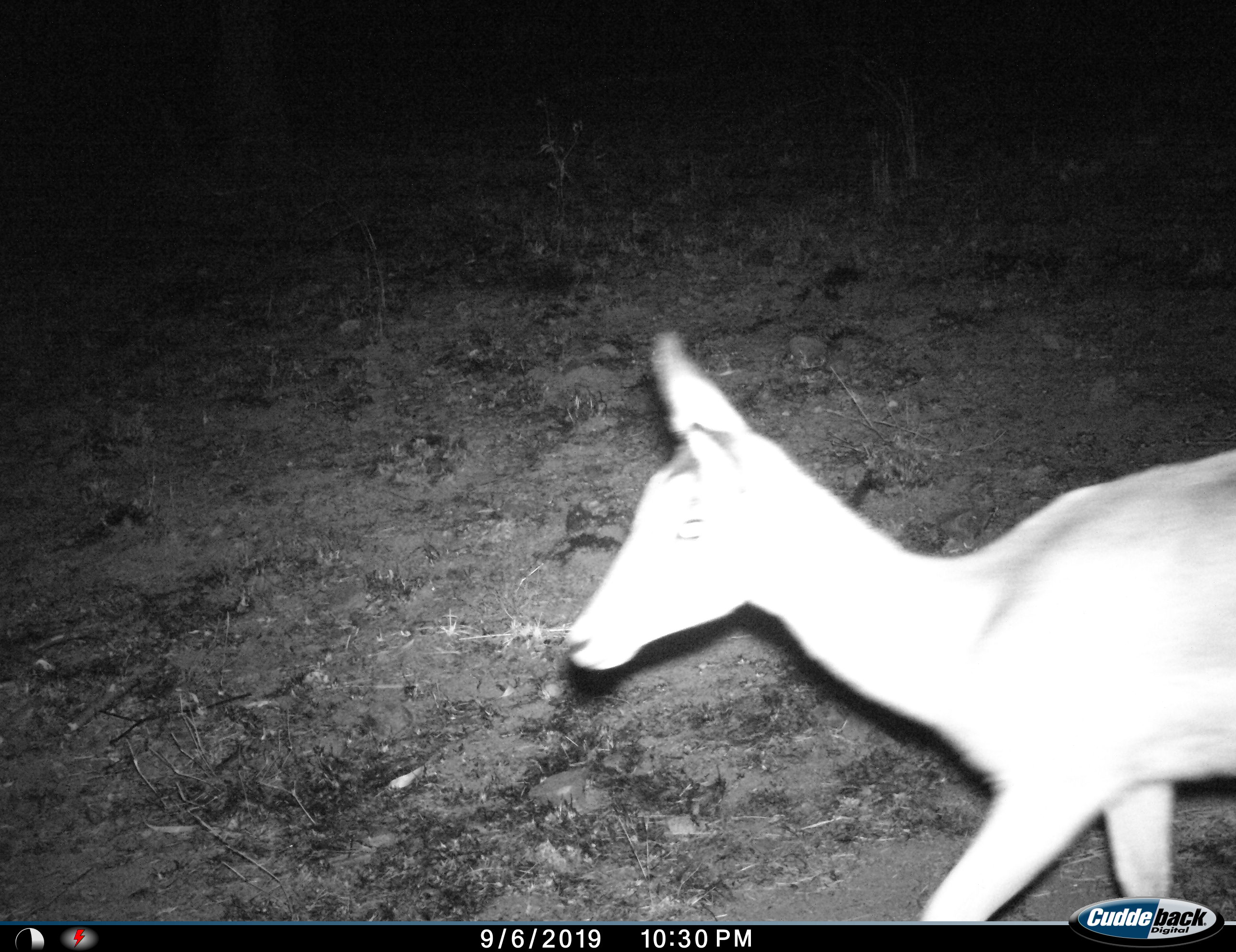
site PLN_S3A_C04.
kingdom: Animalia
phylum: Chordata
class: Mammalia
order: Artiodactyla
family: Bovidae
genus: Aepyceros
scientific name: Aepyceros melampus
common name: impala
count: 1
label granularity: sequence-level